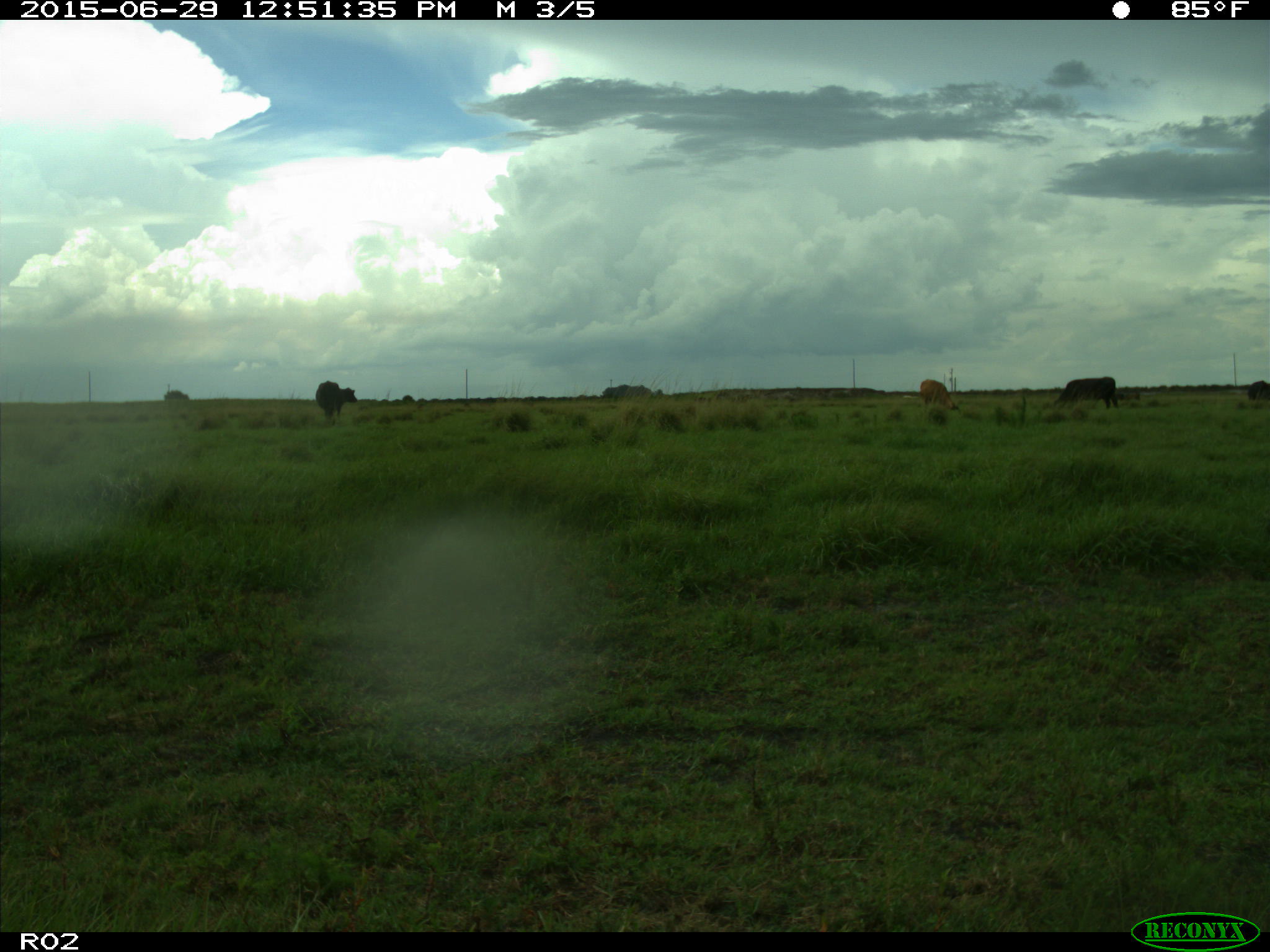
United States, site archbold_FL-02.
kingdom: Animalia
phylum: Chordata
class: Mammalia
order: Artiodactyla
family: Bovidae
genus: Bos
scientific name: Bos taurus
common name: domestic cow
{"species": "Bos taurus (domestic cow)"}